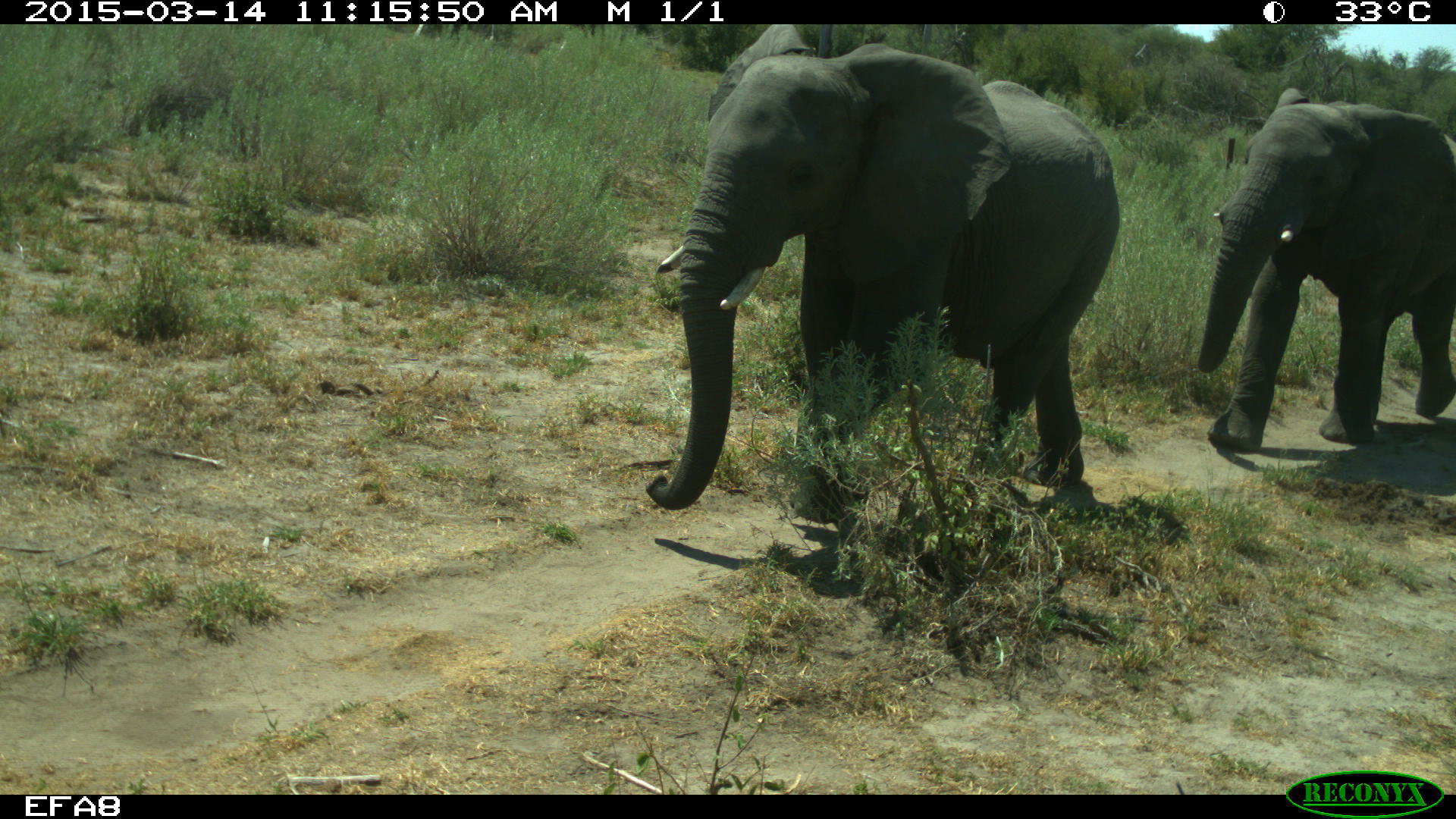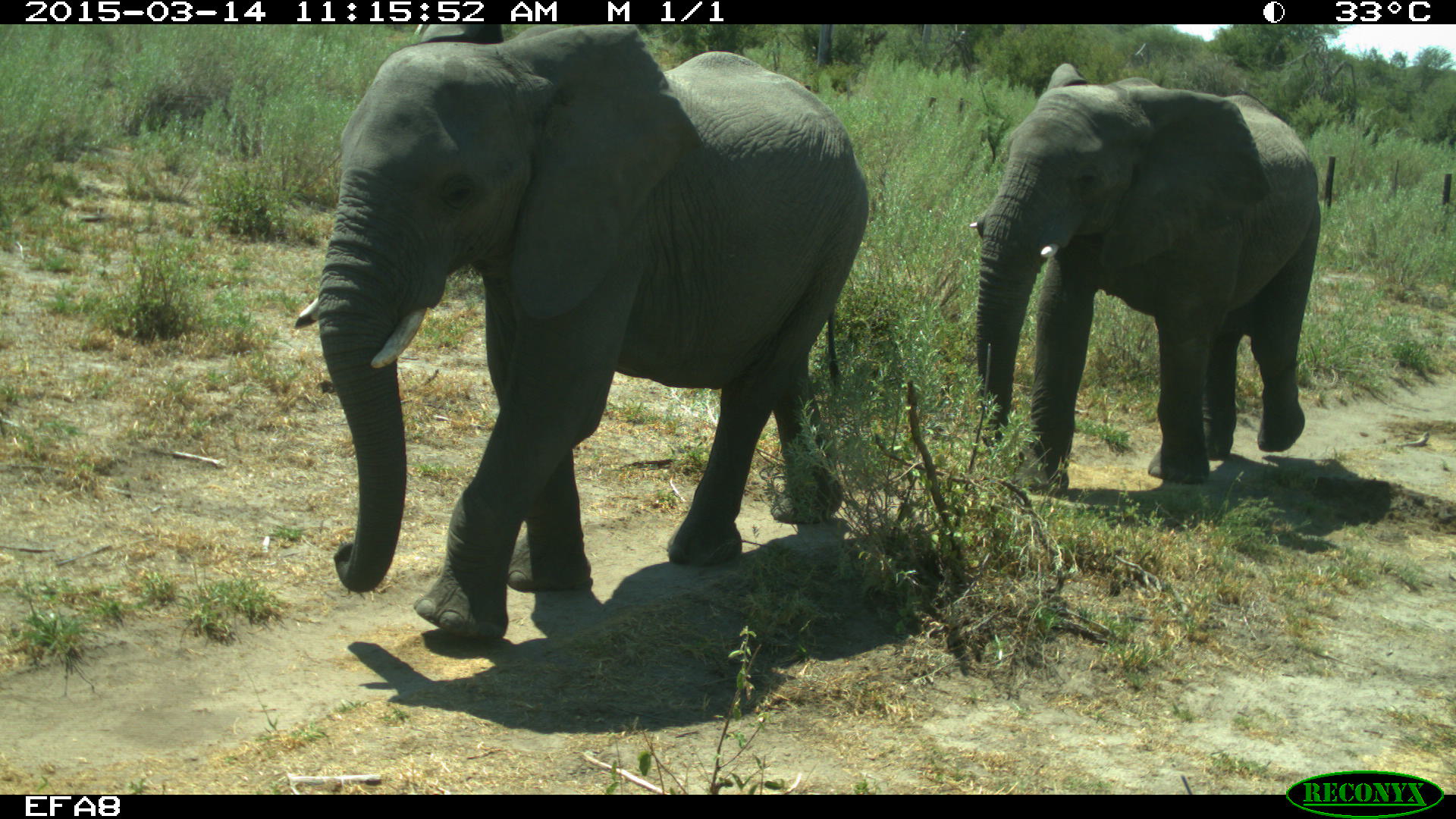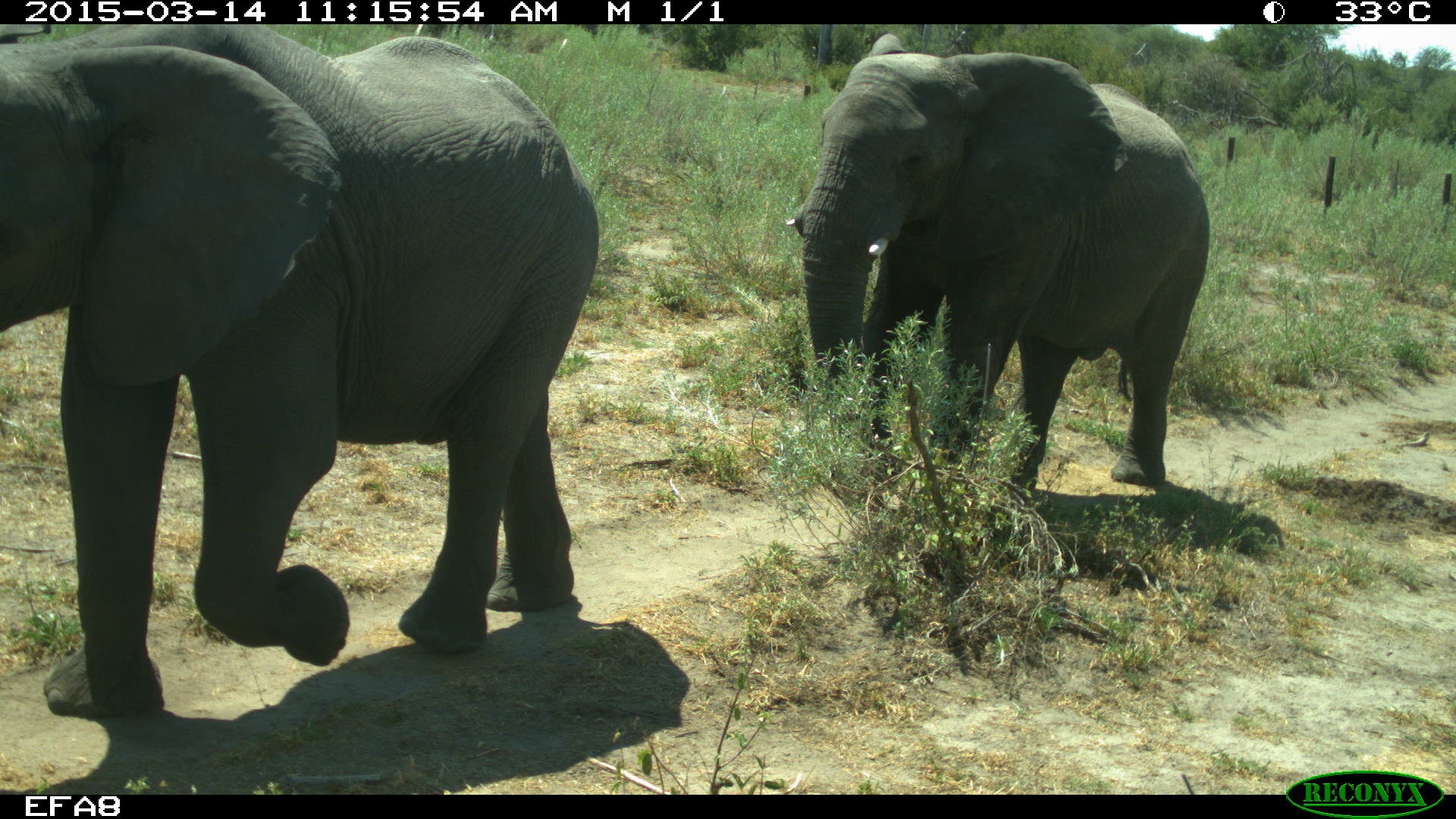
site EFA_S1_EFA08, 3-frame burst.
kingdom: Animalia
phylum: Chordata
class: Mammalia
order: Proboscidea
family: Elephantidae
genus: Loxodonta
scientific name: Loxodonta africana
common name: african bush elephant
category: elephant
Elephant (african bush elephant) (Loxodonta africana), count 2. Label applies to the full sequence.